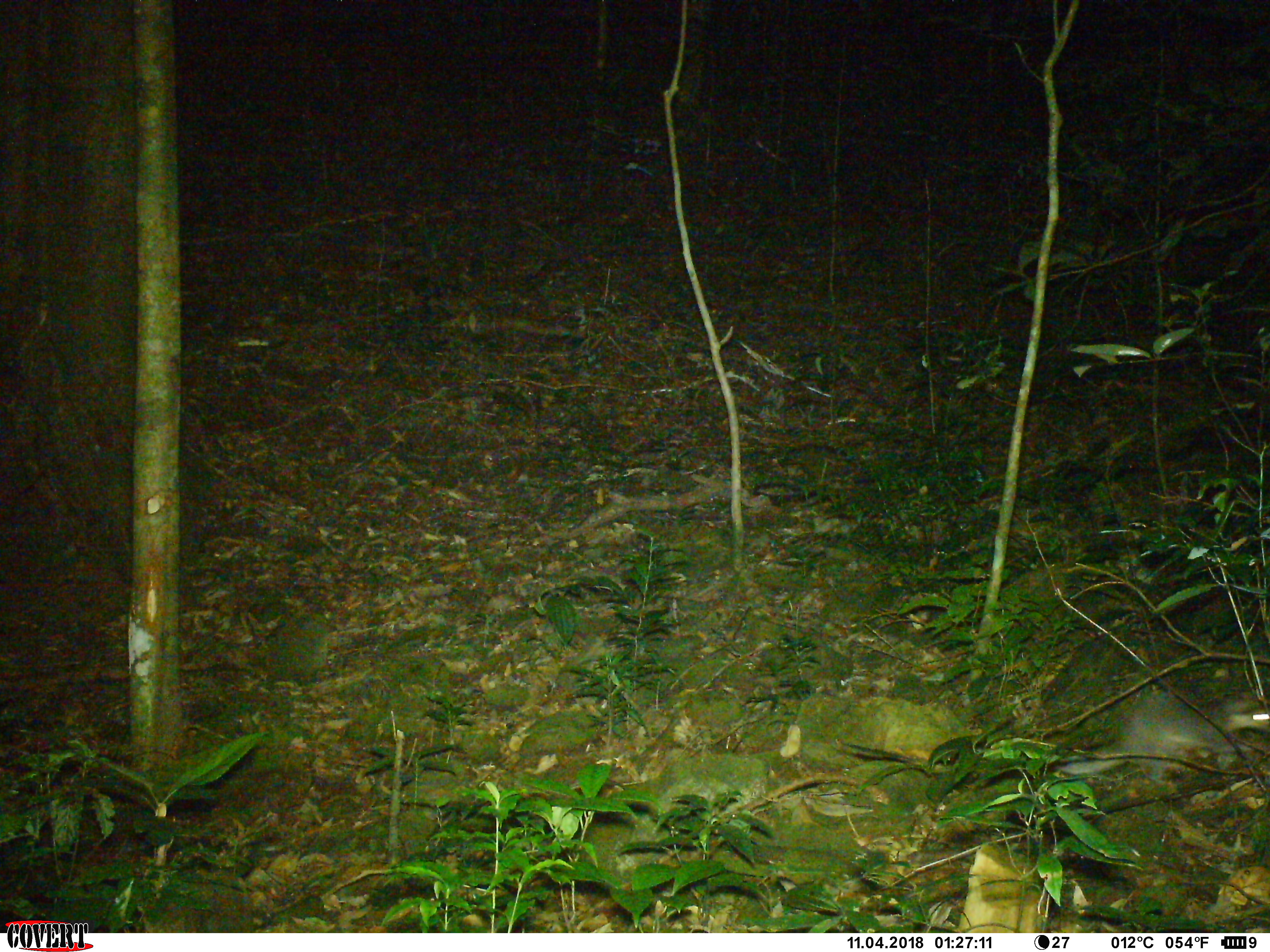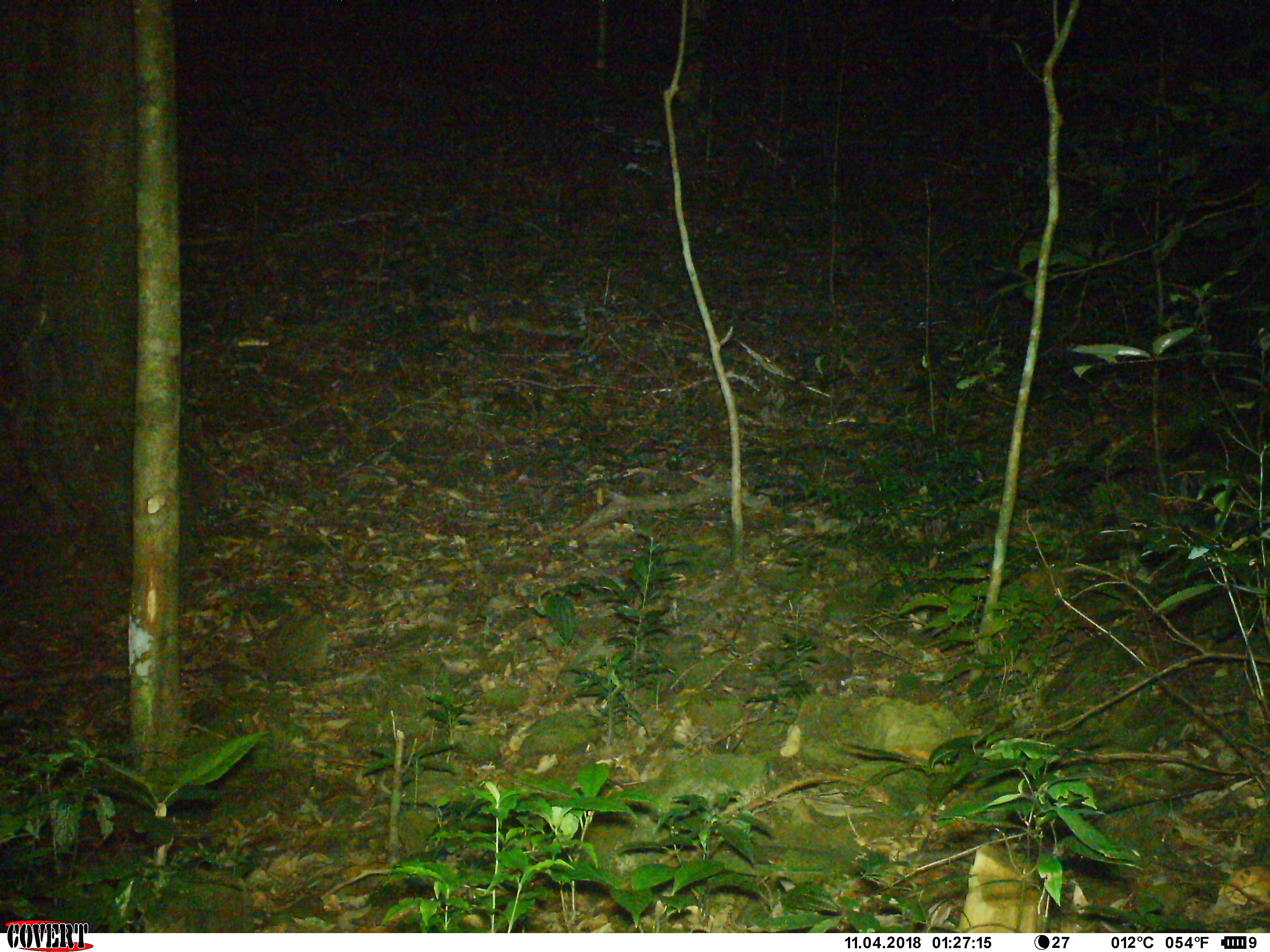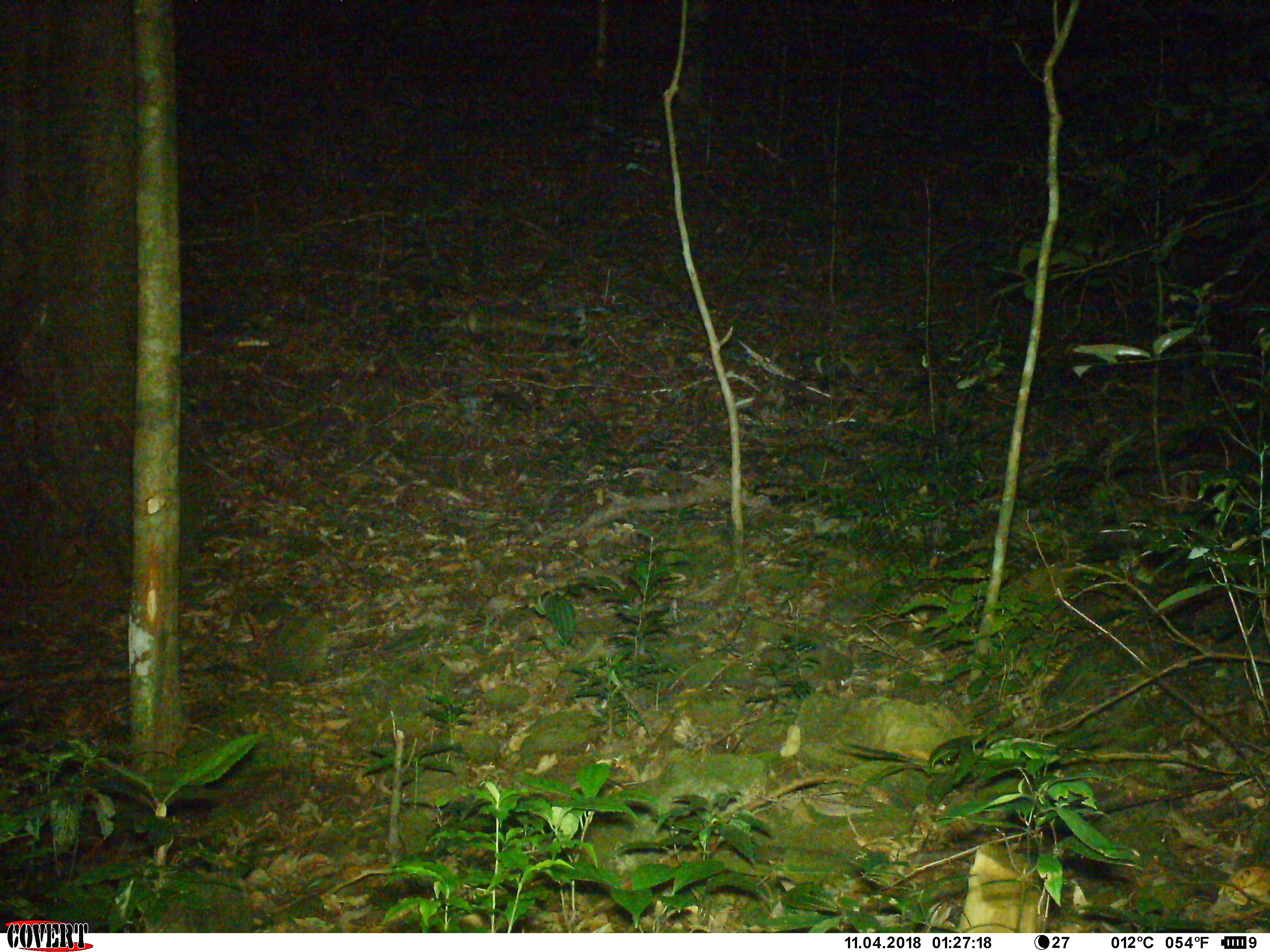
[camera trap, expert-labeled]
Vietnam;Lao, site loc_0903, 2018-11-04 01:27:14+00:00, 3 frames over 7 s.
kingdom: Animalia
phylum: Chordata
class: Mammalia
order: Carnivora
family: Mustelidae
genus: Melogale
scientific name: Melogale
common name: ferret badger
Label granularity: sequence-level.